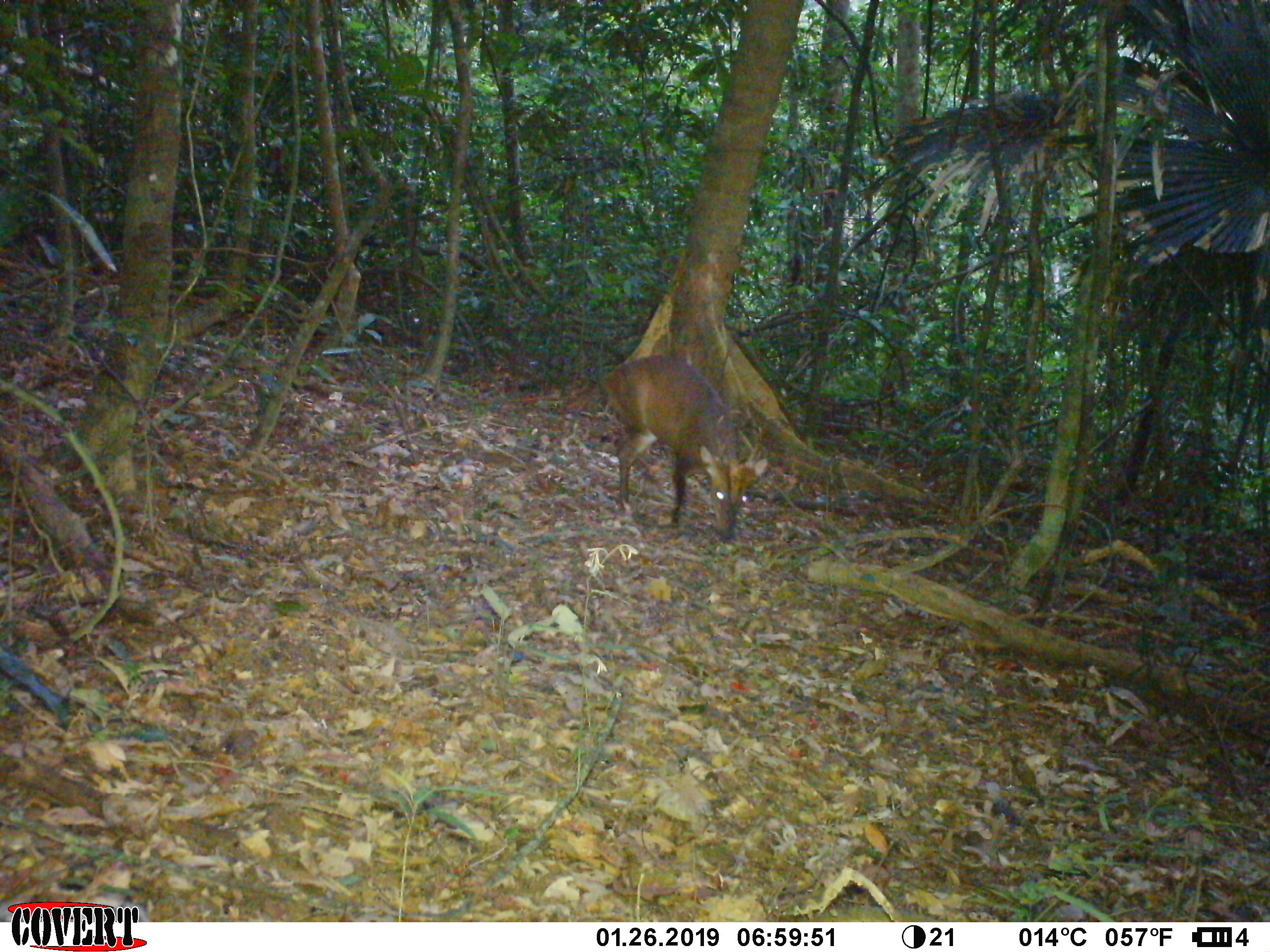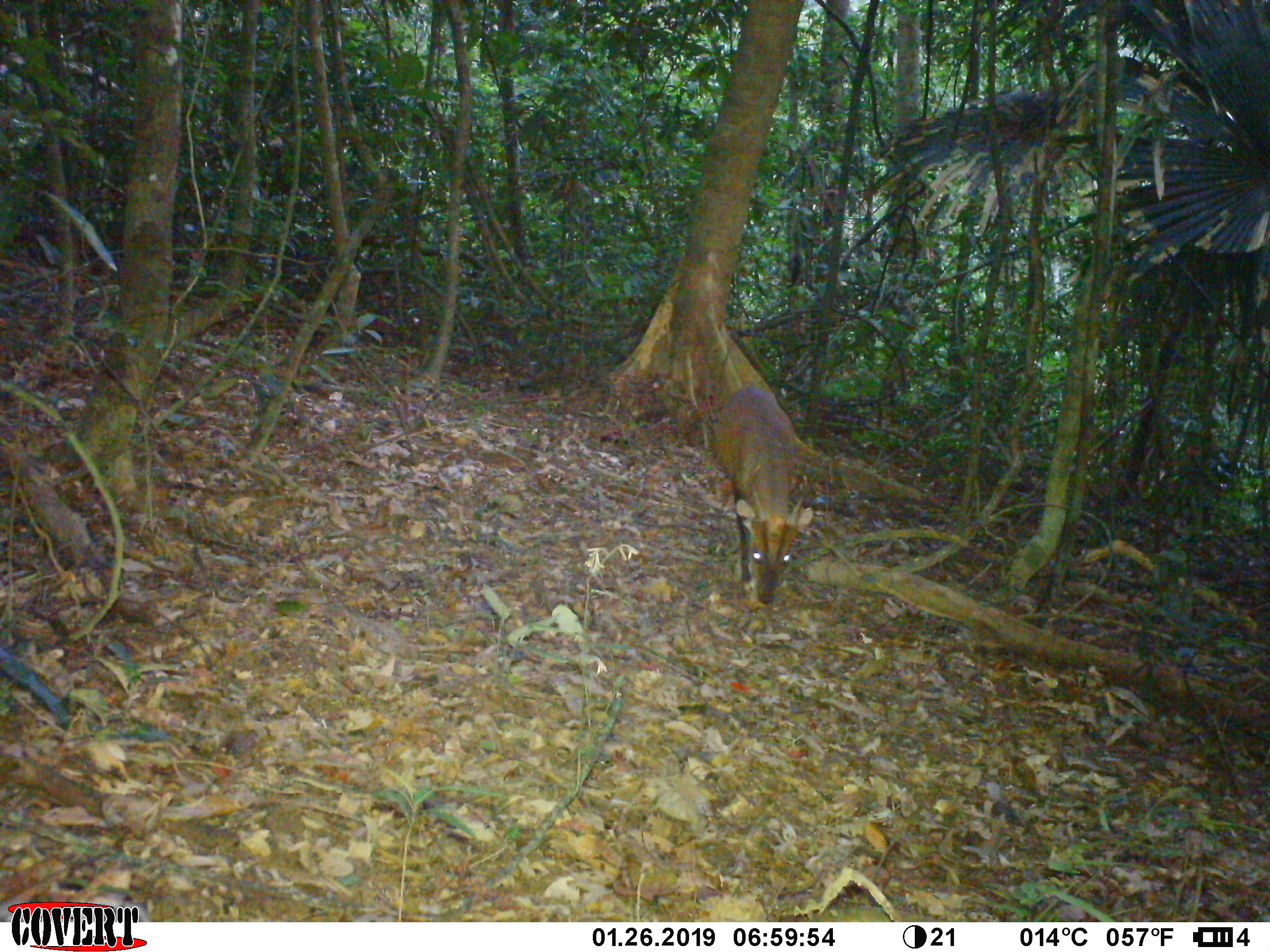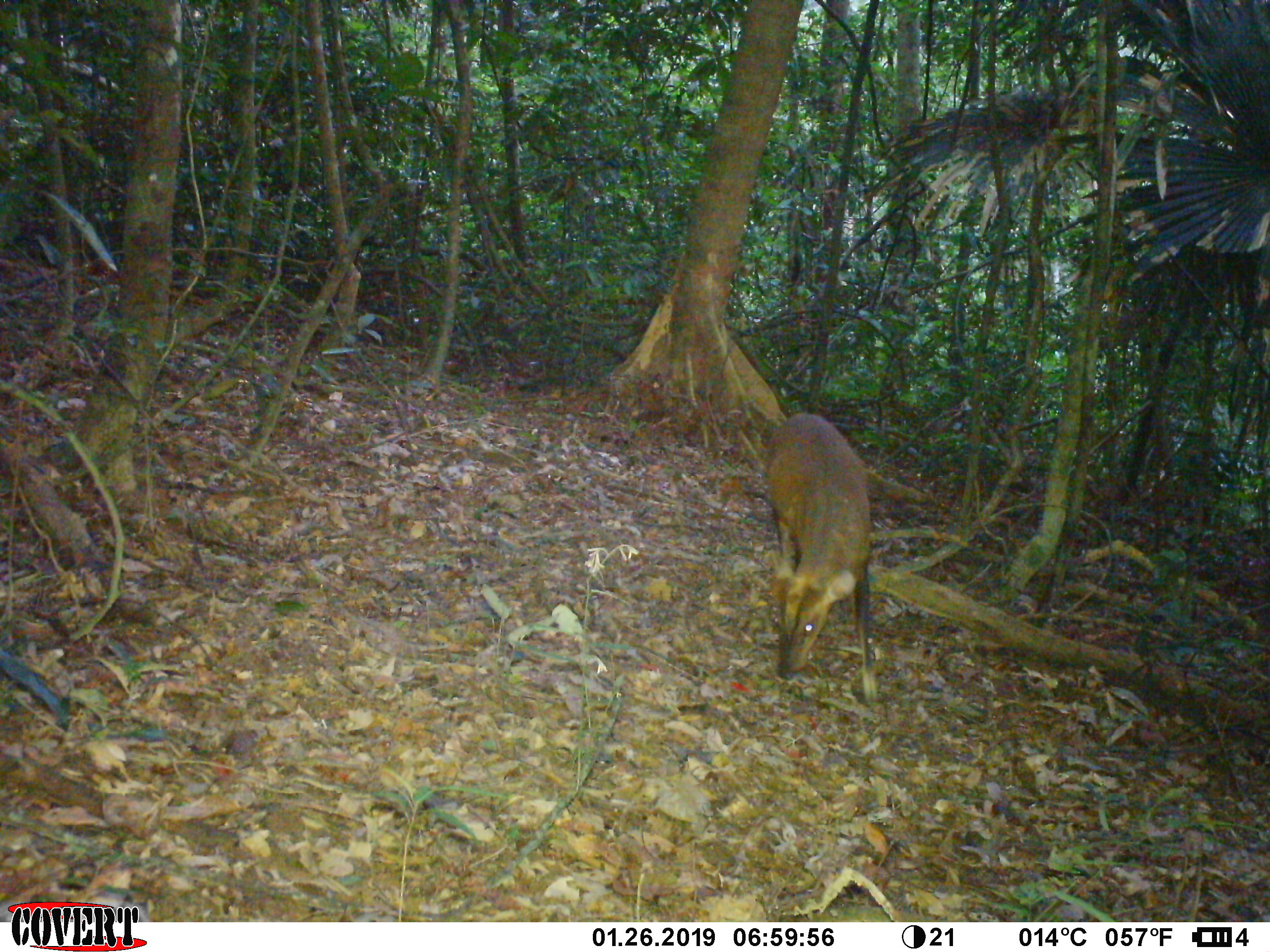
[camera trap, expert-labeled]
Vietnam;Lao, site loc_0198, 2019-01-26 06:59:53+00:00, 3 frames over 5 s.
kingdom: Animalia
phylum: Chordata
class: Mammalia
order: Artiodactyla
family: Cervidae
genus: Muntiacus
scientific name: Muntiacus vuquangensis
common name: large-antlered muntjac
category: large antlered muntjac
Large antlered muntjac (large-antlered muntjac) (Muntiacus vuquangensis). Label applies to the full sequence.